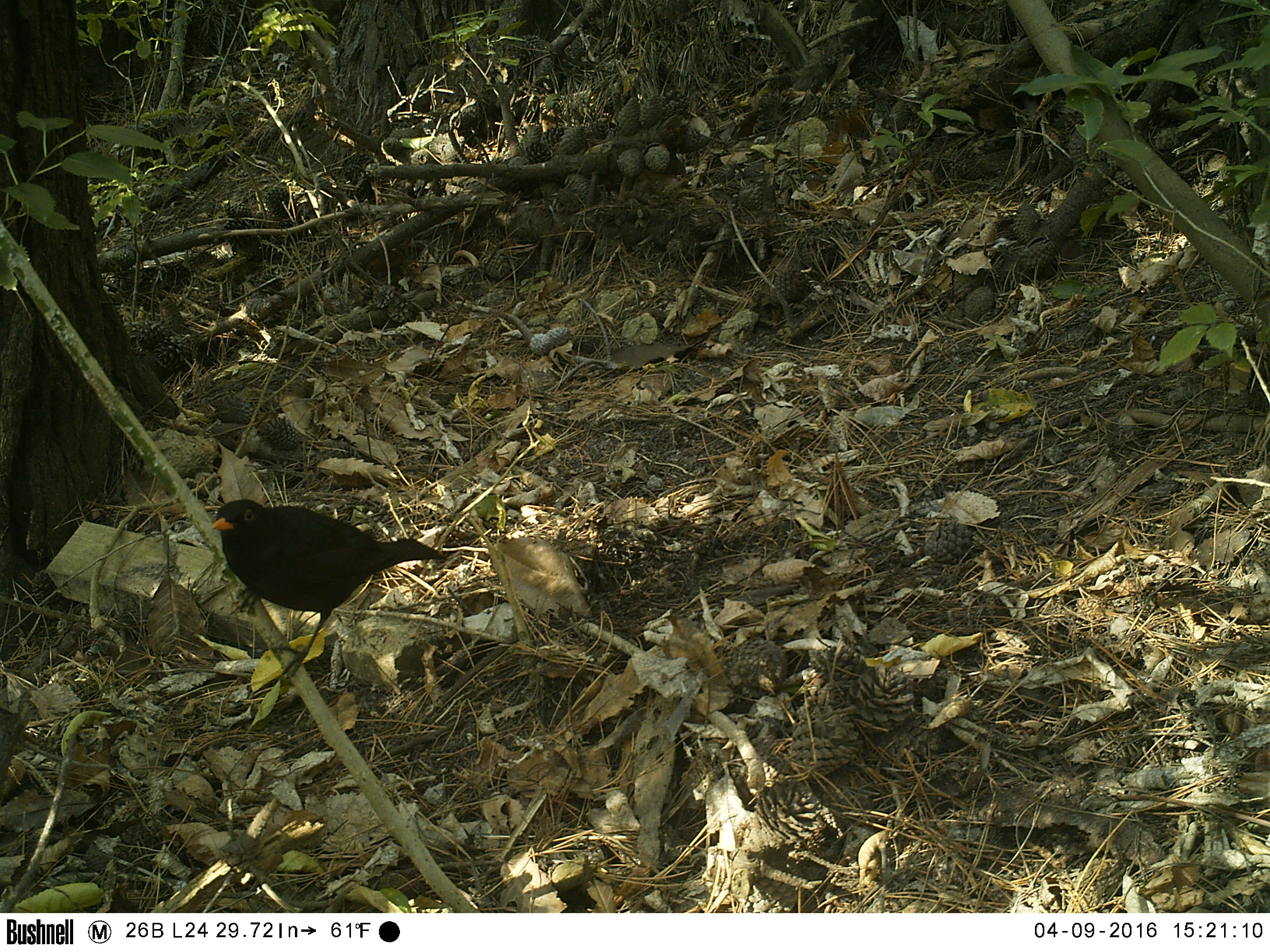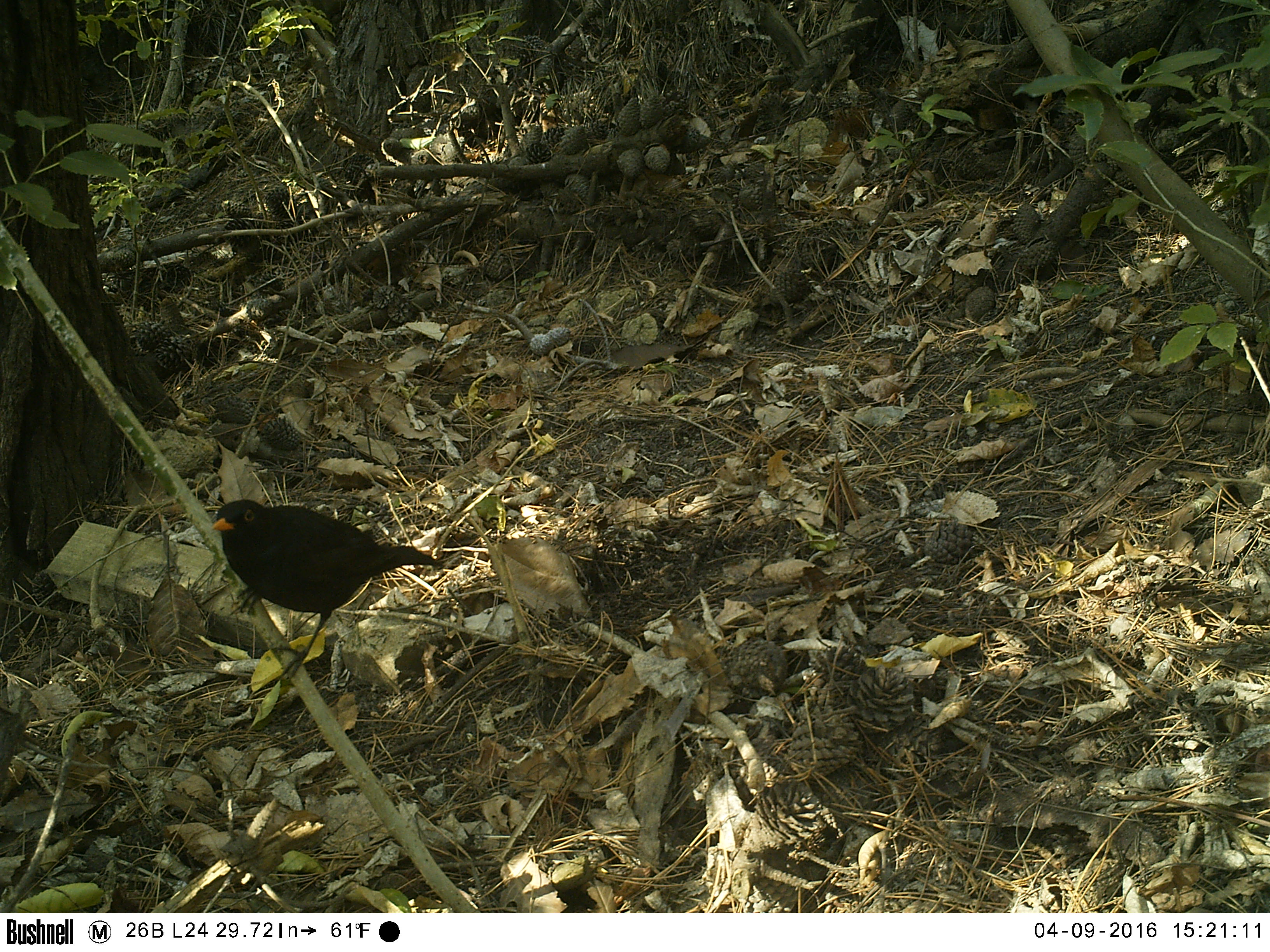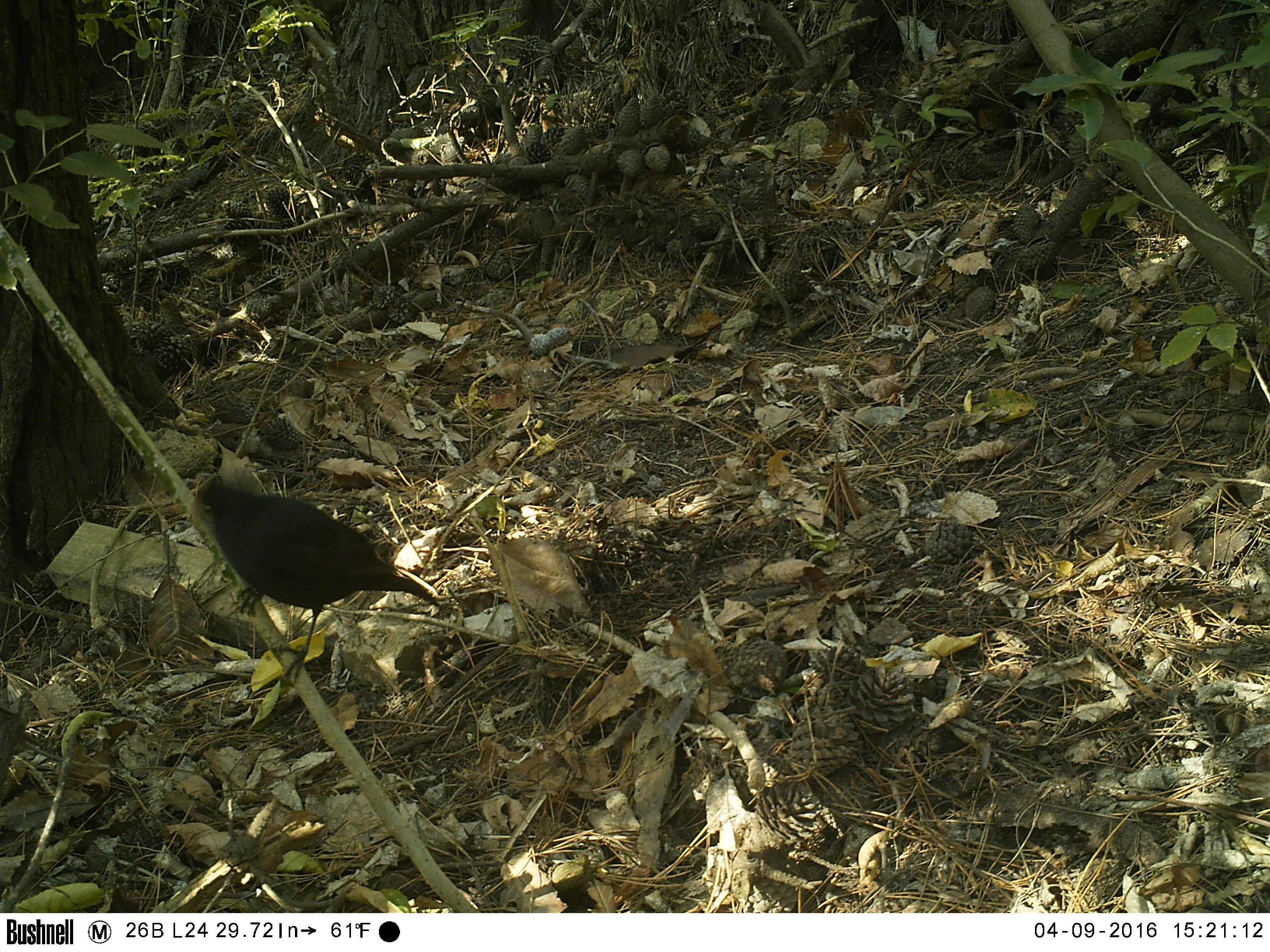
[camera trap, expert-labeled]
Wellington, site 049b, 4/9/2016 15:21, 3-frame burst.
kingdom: Animalia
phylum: Chordata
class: Aves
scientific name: Aves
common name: bird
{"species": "bird (Aves)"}